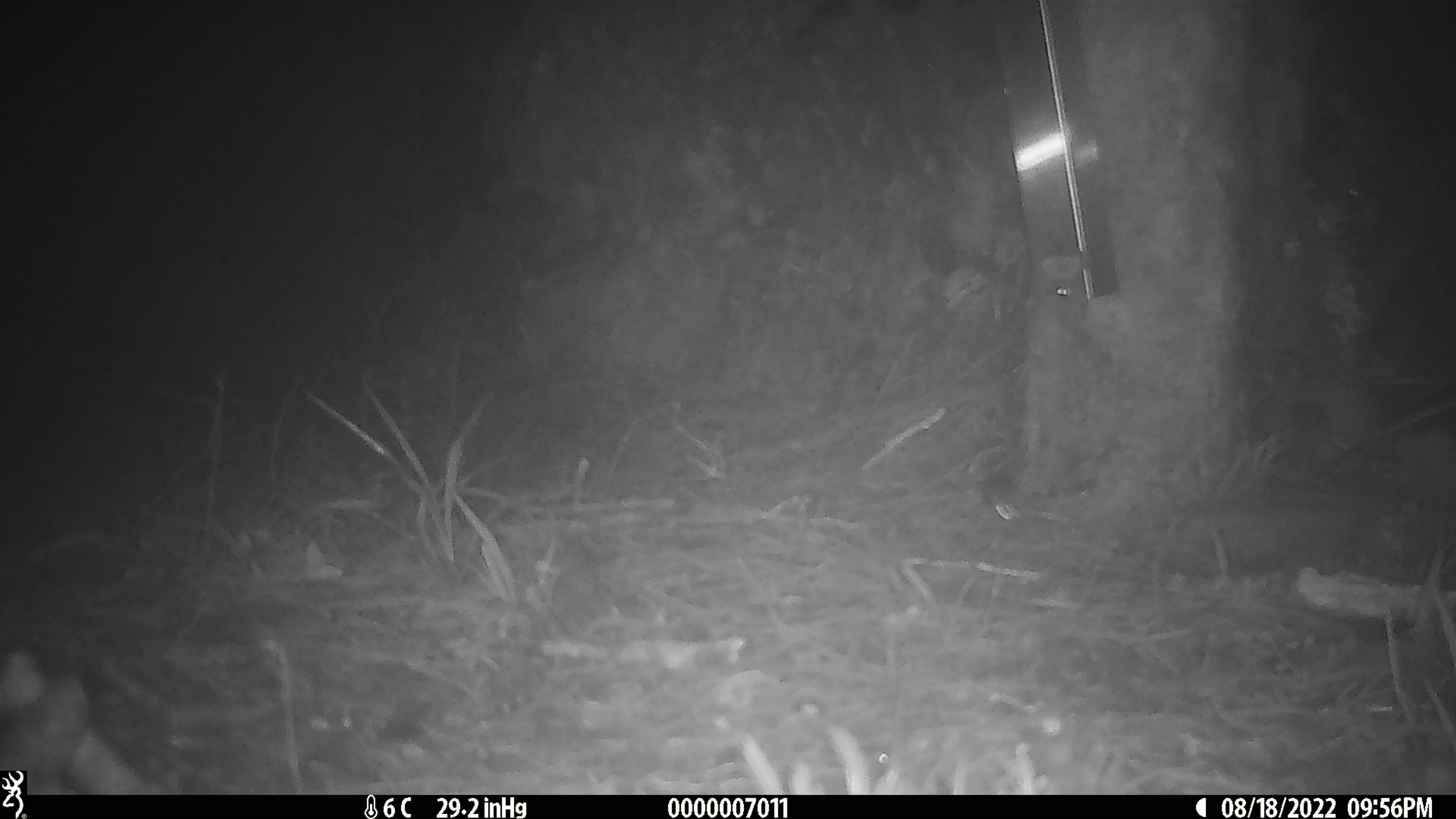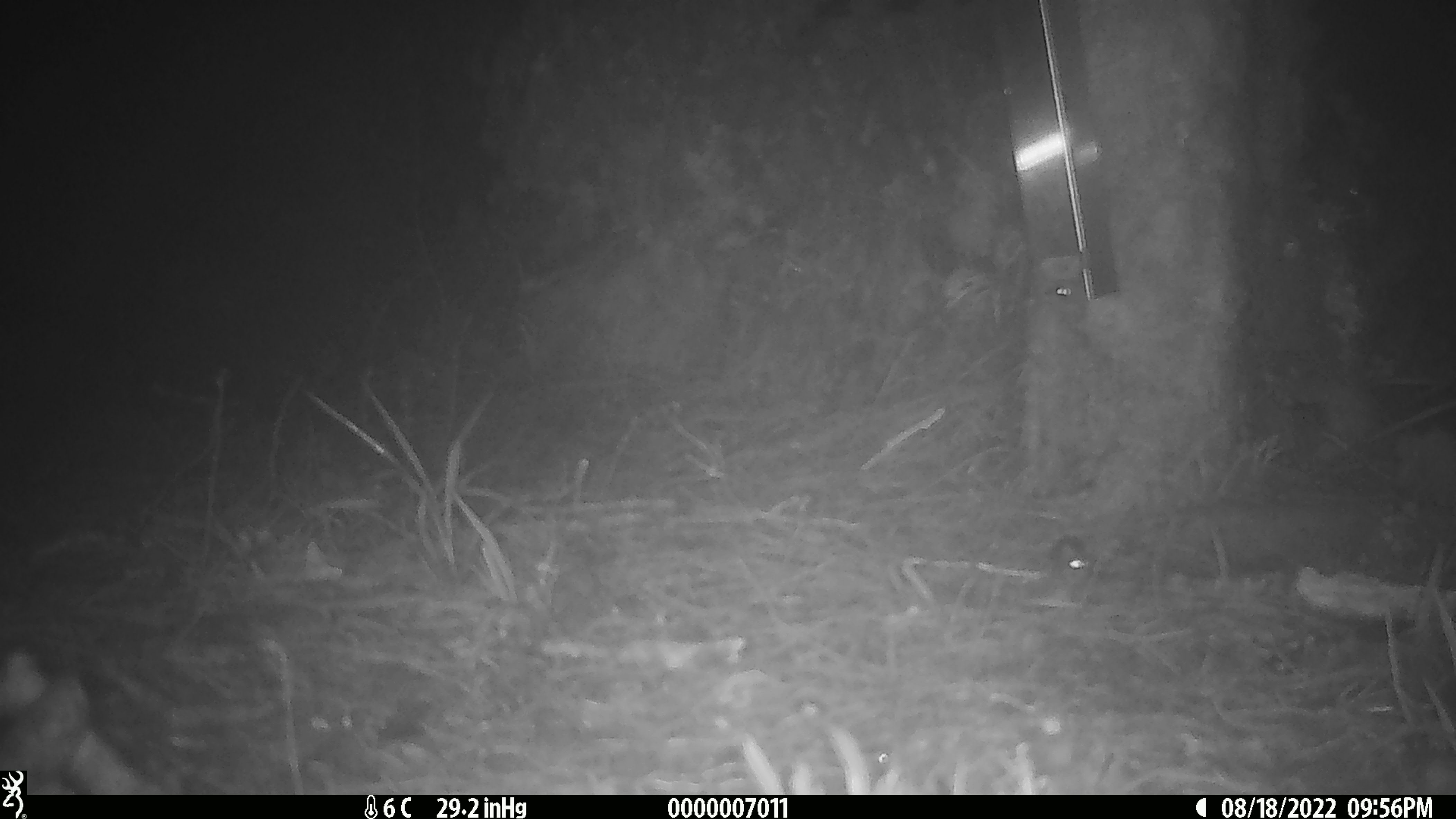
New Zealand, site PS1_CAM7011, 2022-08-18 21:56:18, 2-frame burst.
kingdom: Animalia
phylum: Chordata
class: Mammalia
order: Rodentia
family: Muridae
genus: Mus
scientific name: Mus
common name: mouse